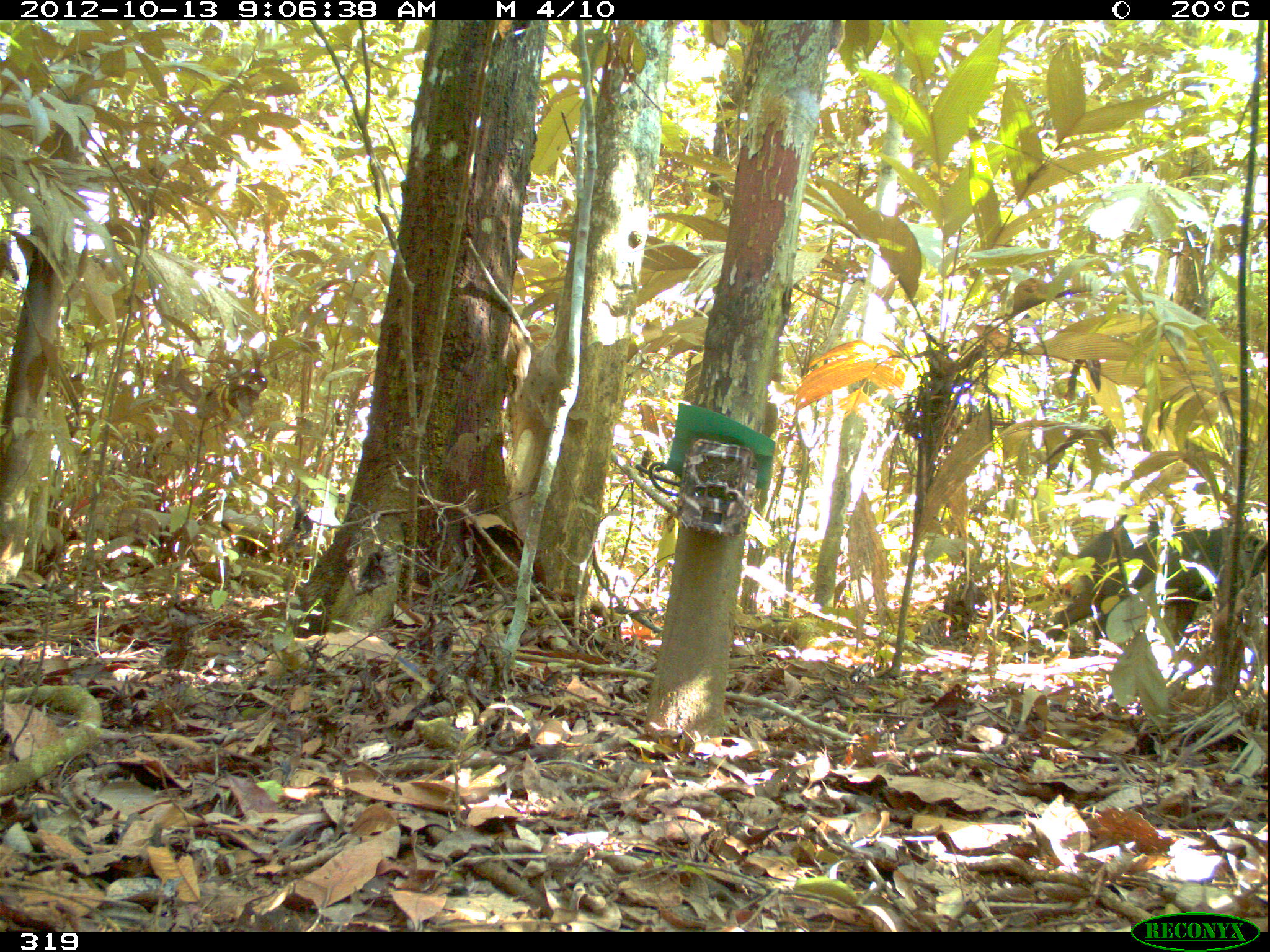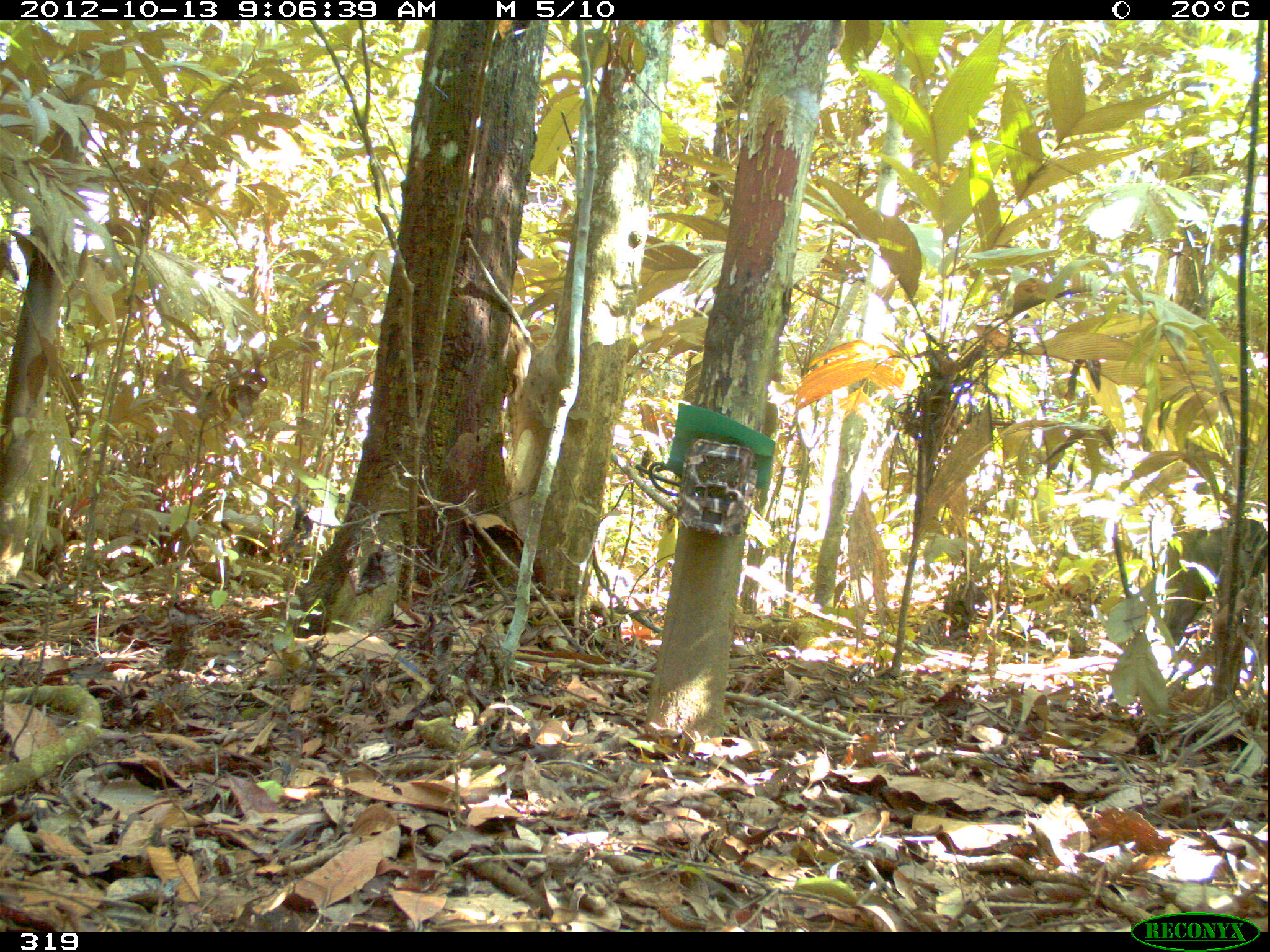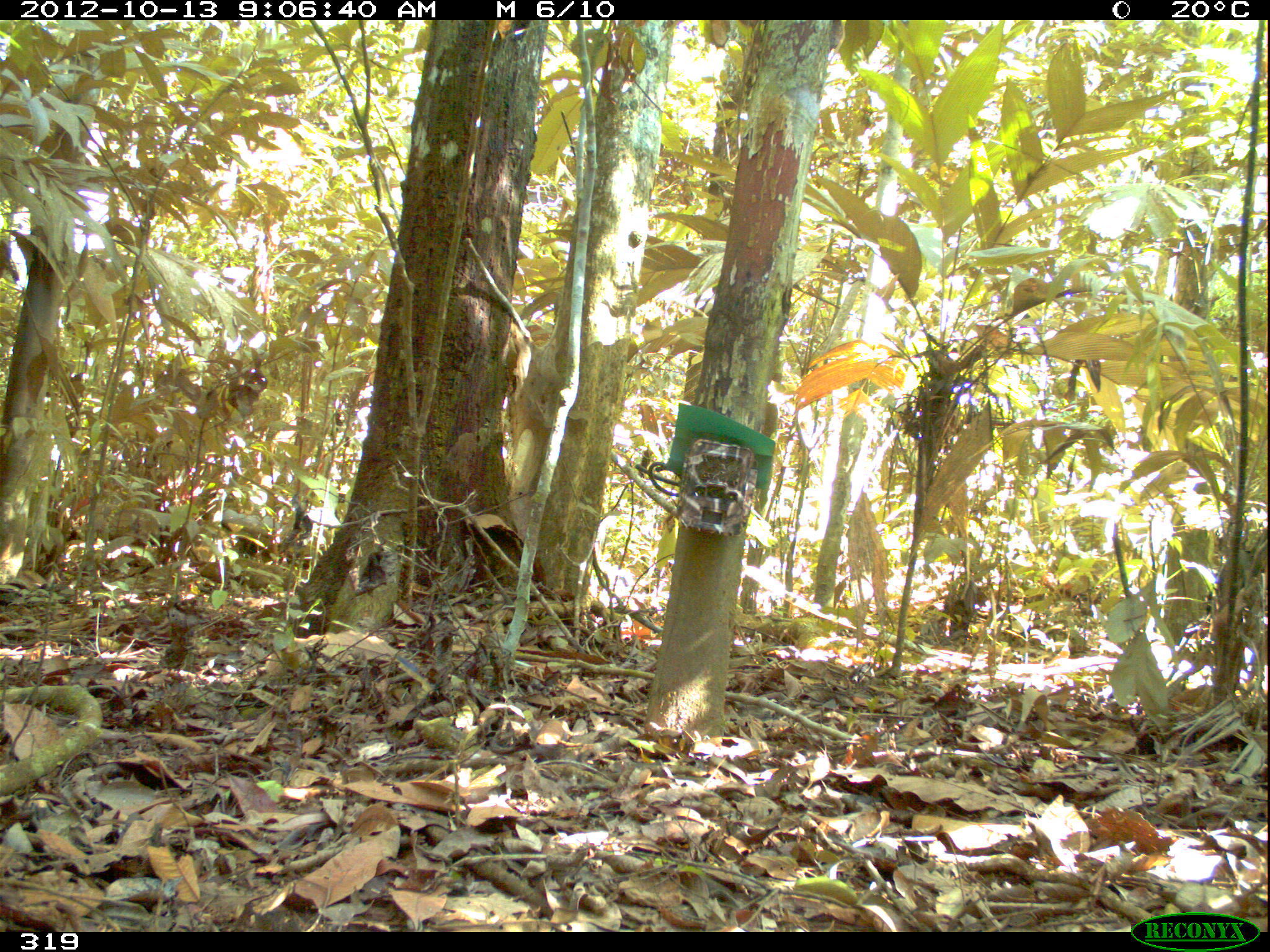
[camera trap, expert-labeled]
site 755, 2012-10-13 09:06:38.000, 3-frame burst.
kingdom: Animalia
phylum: Chordata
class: Mammalia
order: Artiodactyla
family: Tayassuidae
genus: Tayassu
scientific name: Tayassu pecari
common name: white-lipped peccary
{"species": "Tayassu pecari (white-lipped peccary)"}